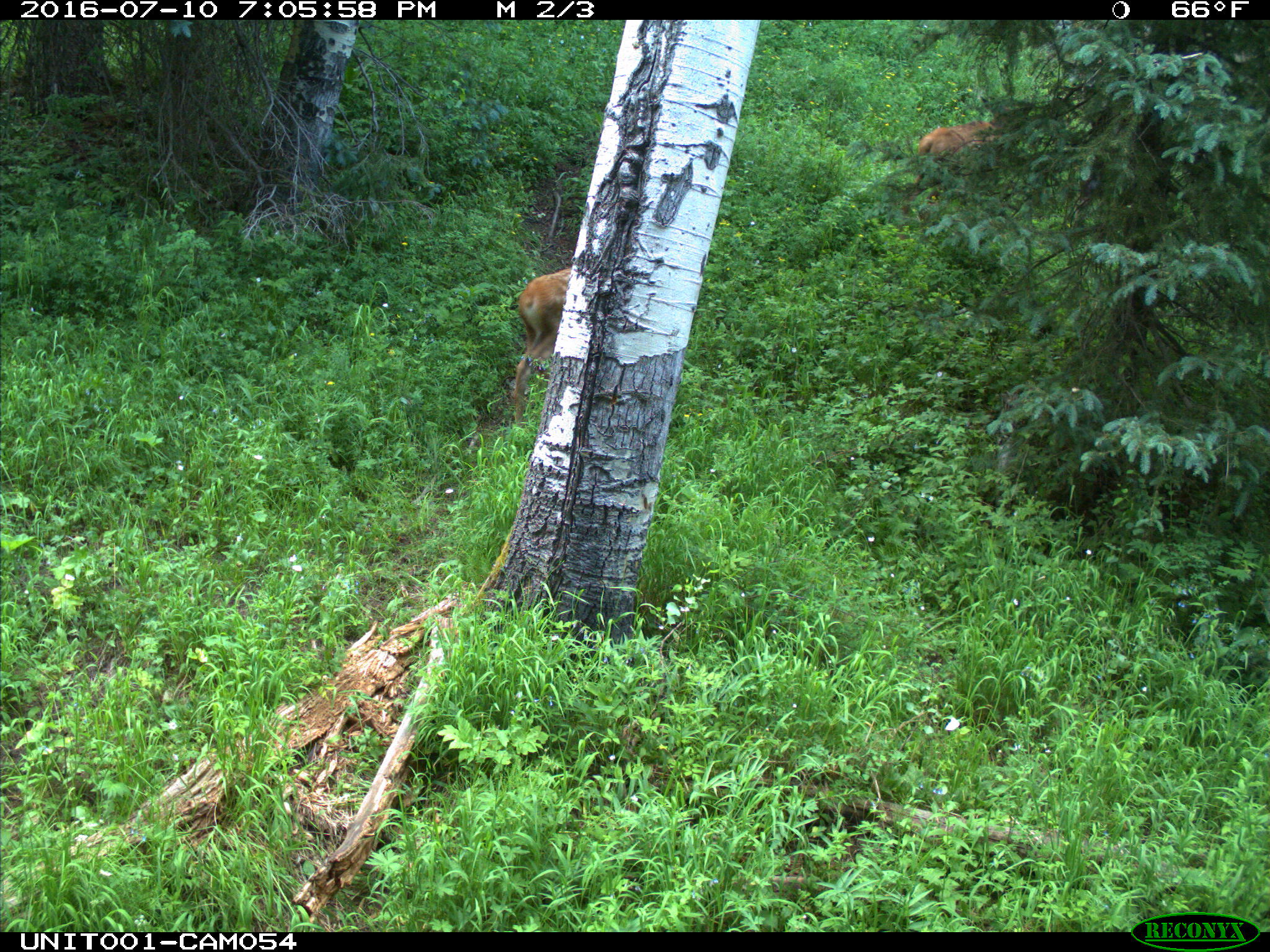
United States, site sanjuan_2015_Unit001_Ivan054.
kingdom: Animalia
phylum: Chordata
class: Mammalia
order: Artiodactyla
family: Cervidae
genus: Cervus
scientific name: Cervus elaphus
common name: red deer